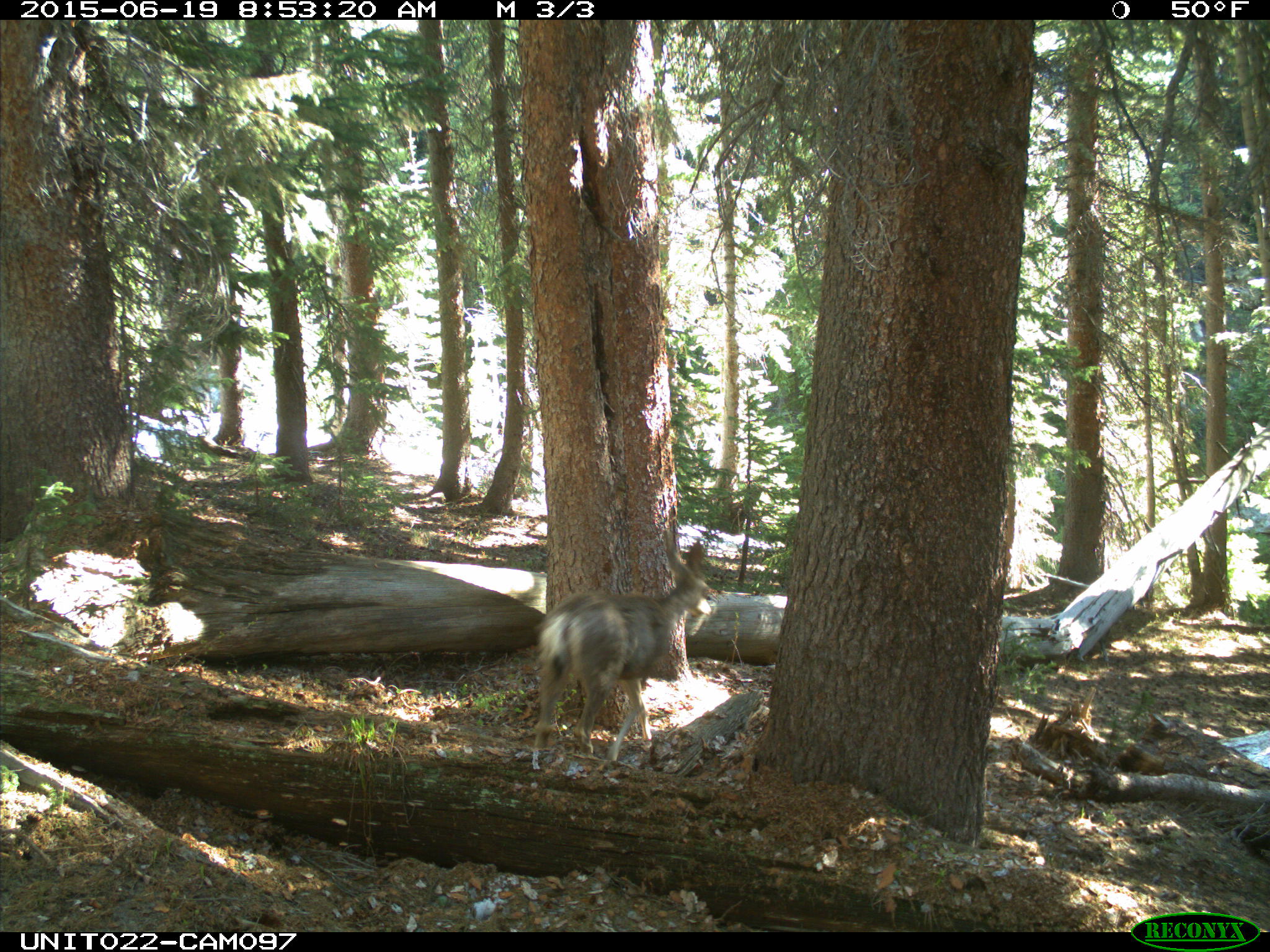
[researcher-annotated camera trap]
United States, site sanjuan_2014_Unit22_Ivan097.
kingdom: Animalia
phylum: Chordata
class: Mammalia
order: Artiodactyla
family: Cervidae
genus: Odocoileus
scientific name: Odocoileus hemionus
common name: mule deer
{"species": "Odocoileus hemionus (mule deer)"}